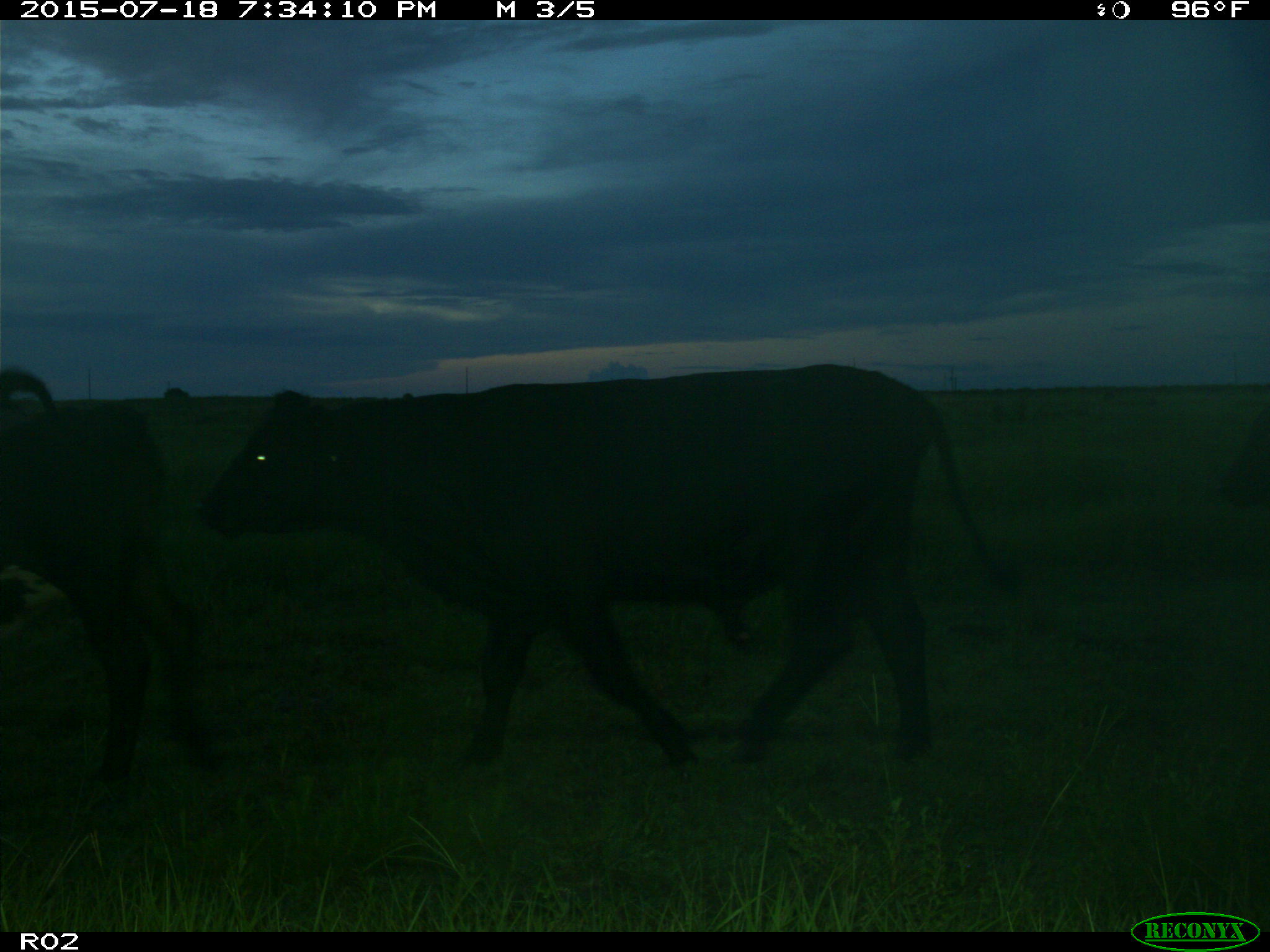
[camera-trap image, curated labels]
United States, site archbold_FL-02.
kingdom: Animalia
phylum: Chordata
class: Mammalia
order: Artiodactyla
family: Bovidae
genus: Bos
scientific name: Bos taurus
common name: domestic cow